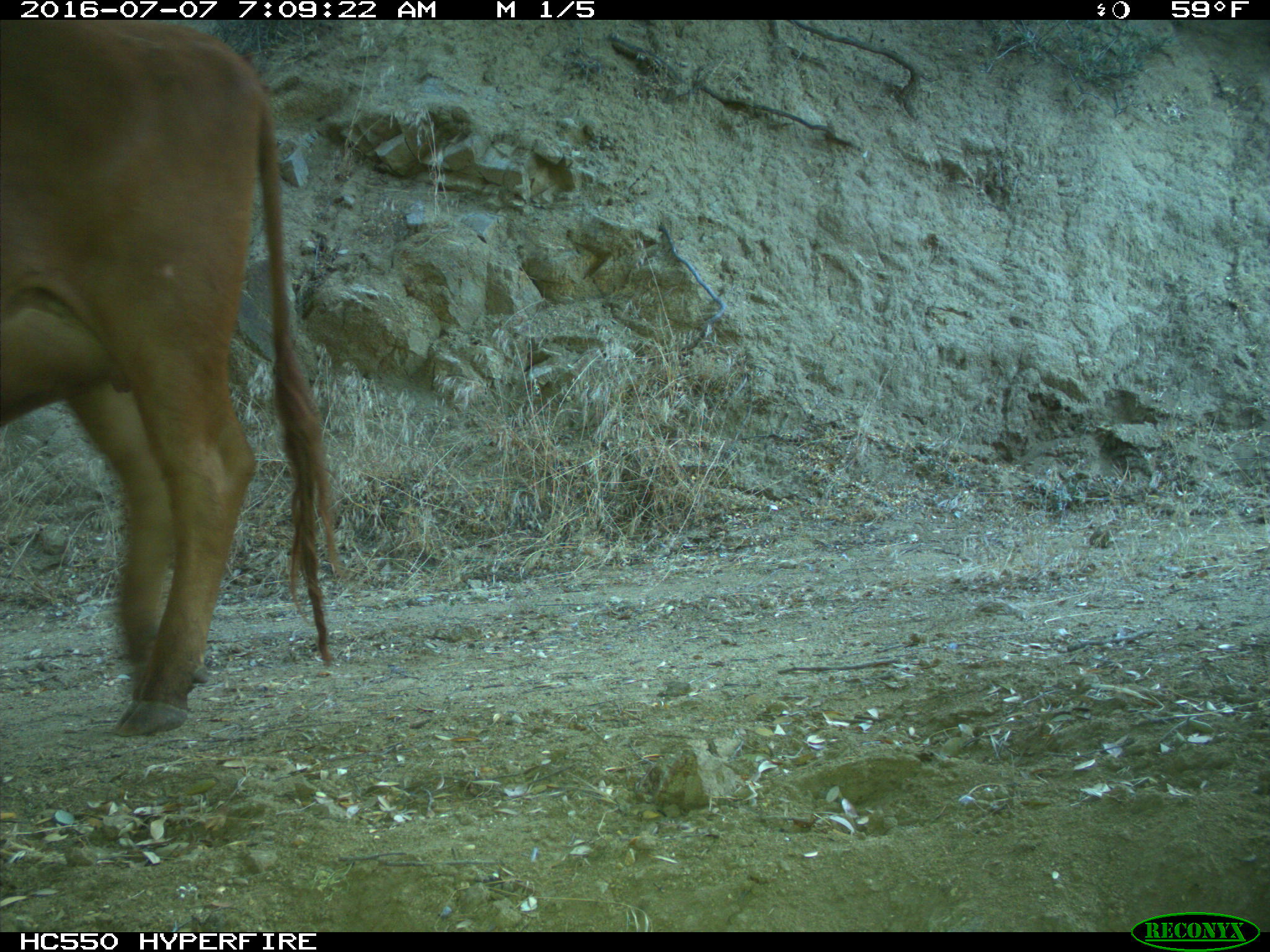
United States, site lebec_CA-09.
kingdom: Animalia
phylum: Chordata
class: Mammalia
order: Artiodactyla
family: Bovidae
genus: Bos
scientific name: Bos taurus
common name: domestic cow